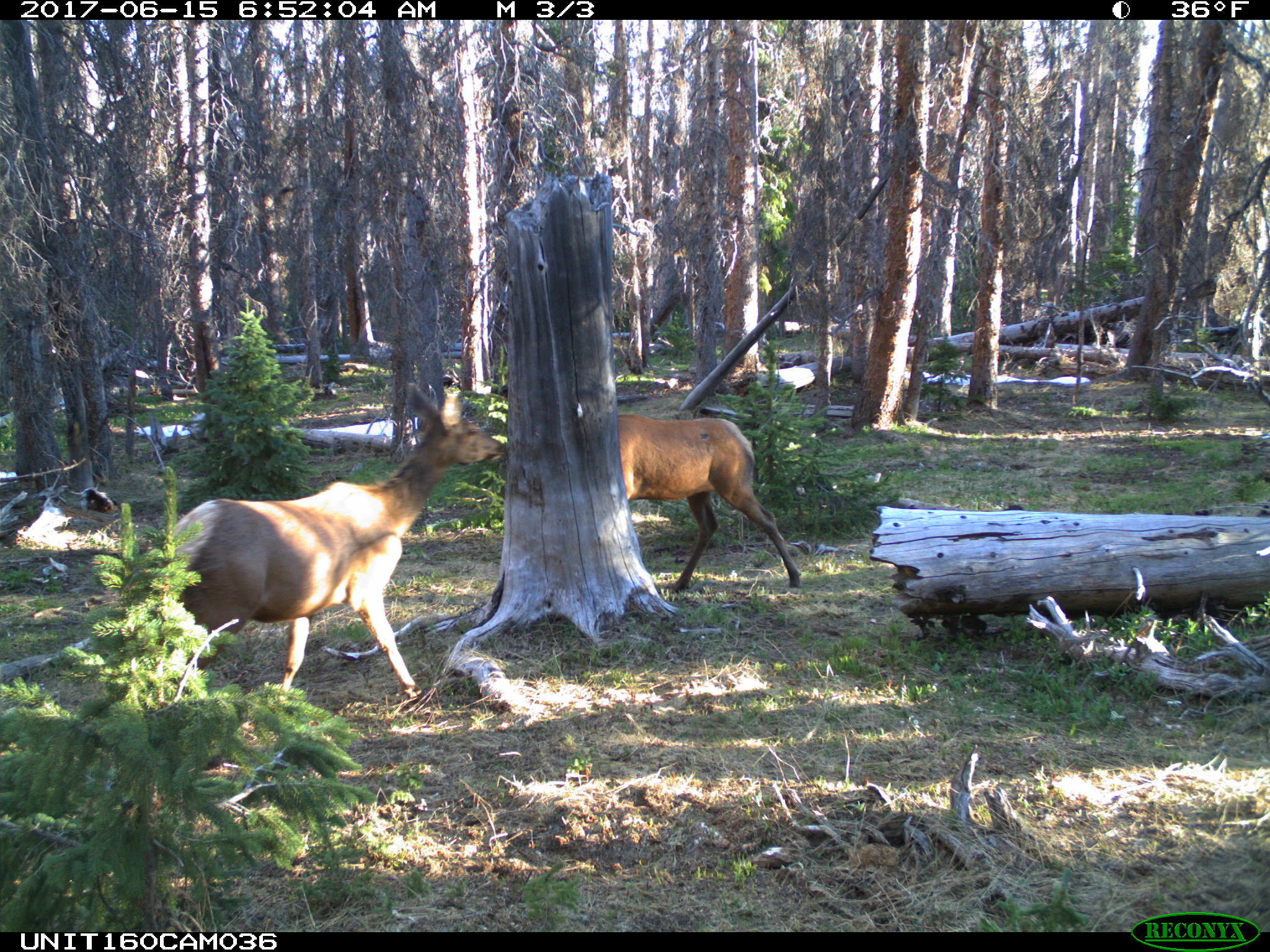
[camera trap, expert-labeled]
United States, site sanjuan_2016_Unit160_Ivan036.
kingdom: Animalia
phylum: Chordata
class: Mammalia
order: Artiodactyla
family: Cervidae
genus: Cervus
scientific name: Cervus elaphus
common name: red deer